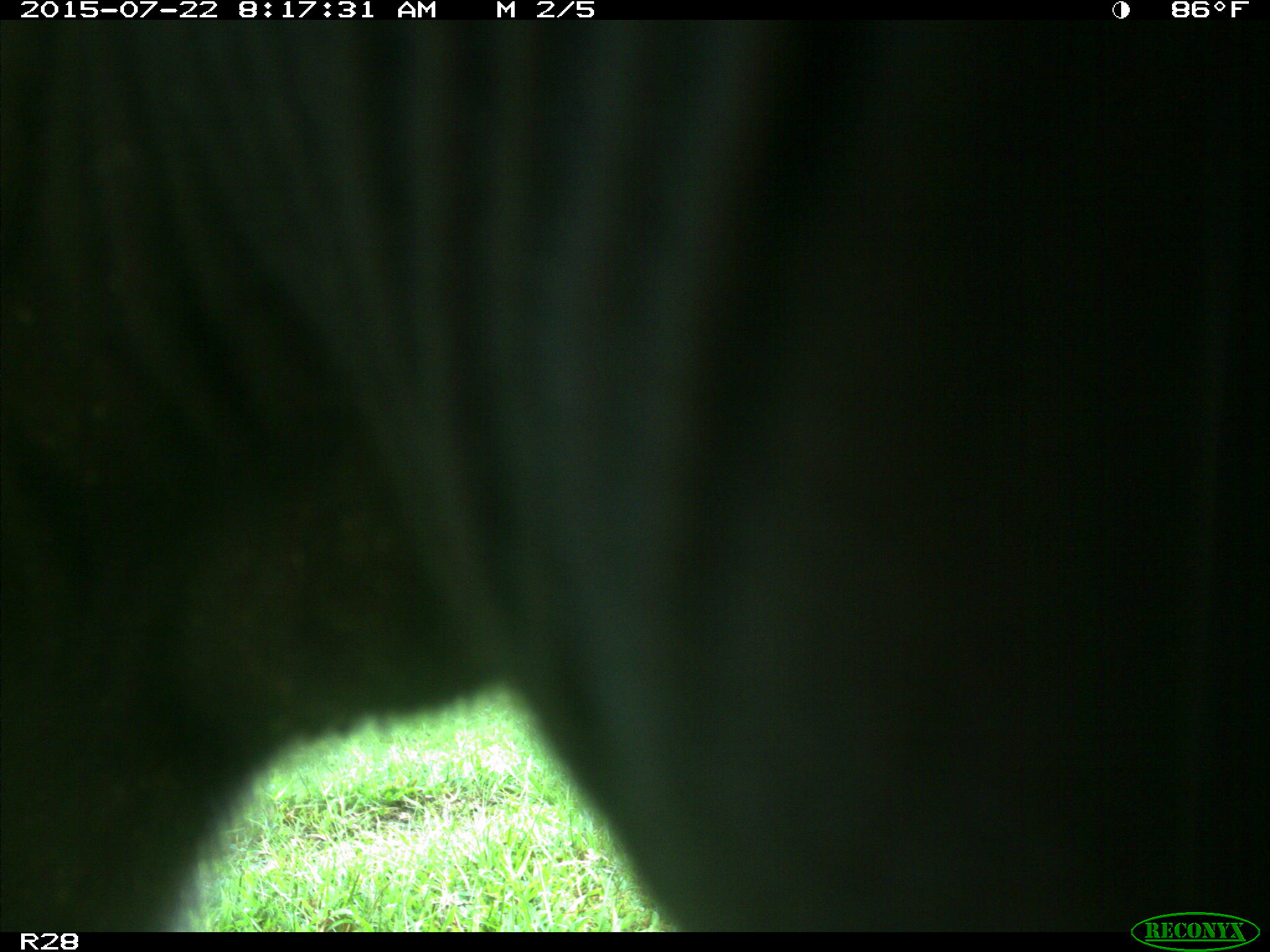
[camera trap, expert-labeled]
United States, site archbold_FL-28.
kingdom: Animalia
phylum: Chordata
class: Mammalia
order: Artiodactyla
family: Bovidae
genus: Bos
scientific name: Bos taurus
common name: domestic cow